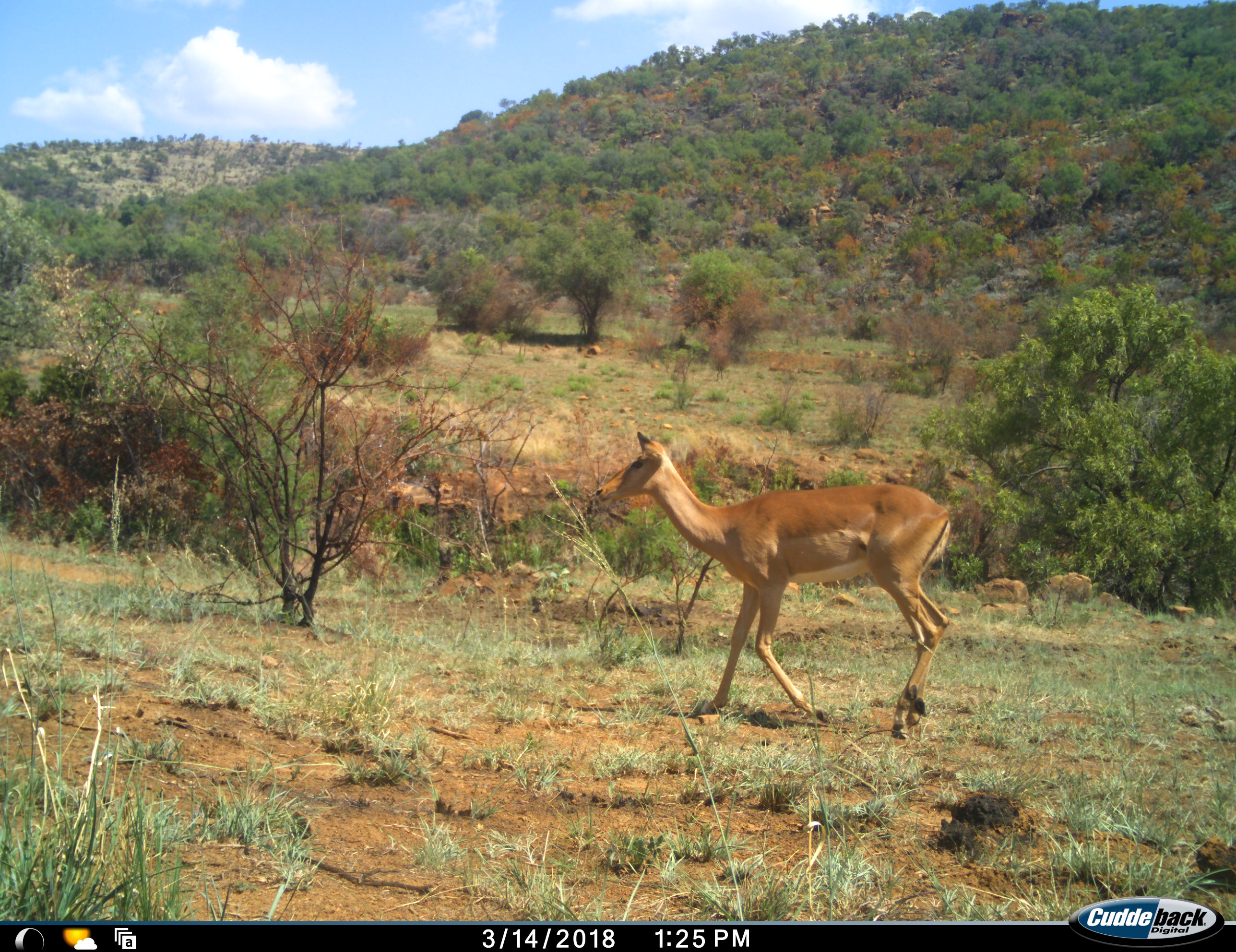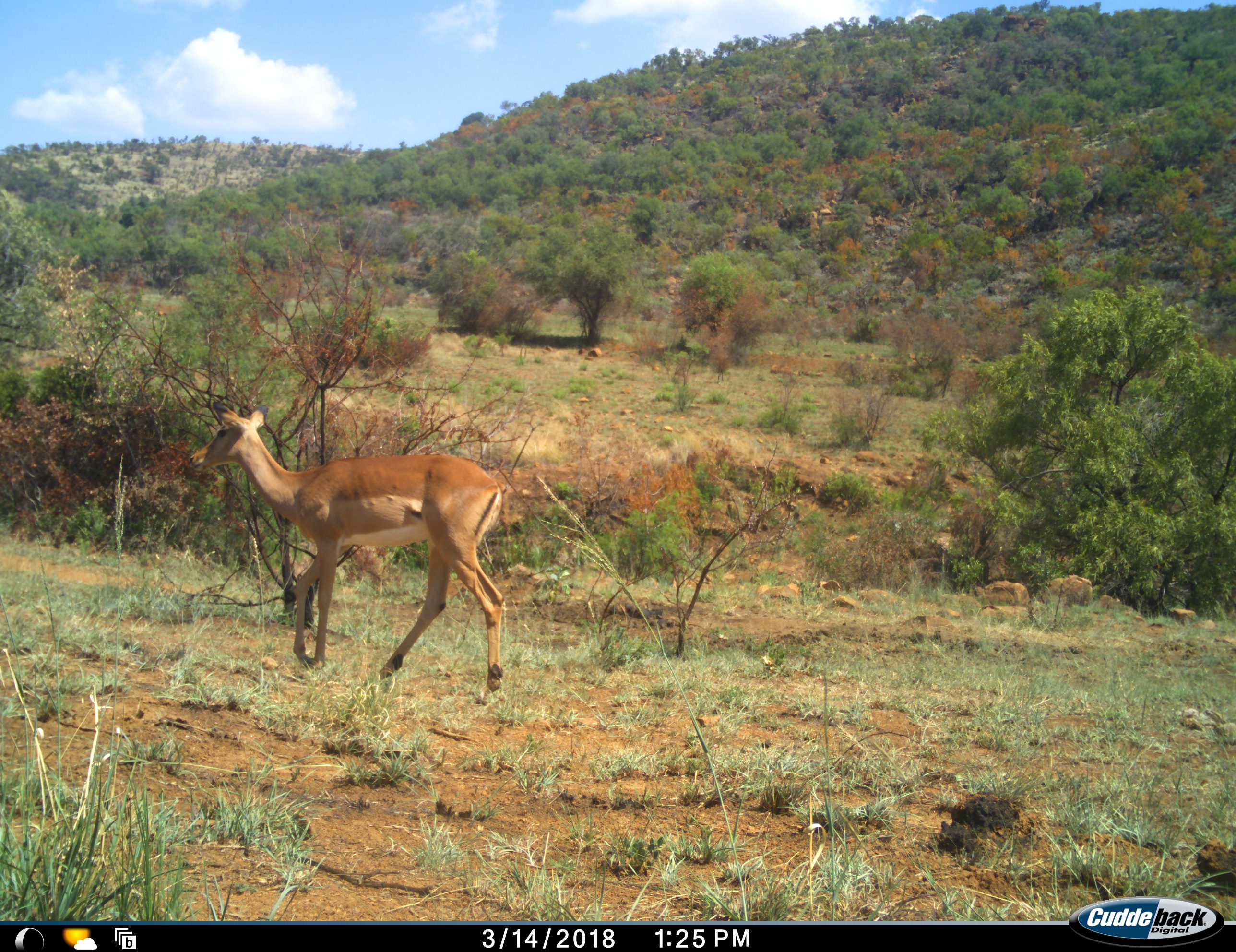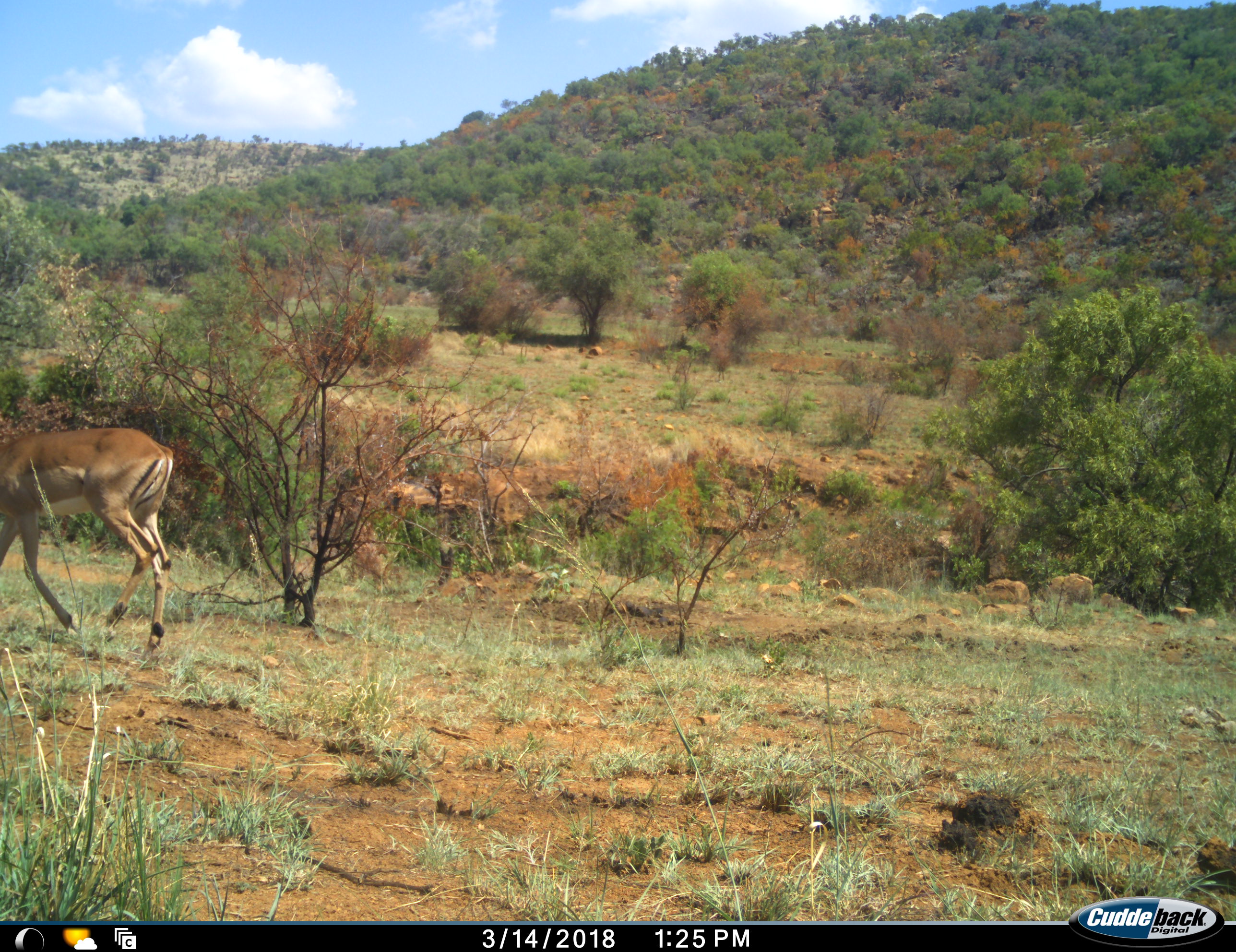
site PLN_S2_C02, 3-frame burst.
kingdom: Animalia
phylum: Chordata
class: Mammalia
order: Artiodactyla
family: Bovidae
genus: Aepyceros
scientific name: Aepyceros melampus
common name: impala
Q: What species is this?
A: Impala (Aepyceros melampus).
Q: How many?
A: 1.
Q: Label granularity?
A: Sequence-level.